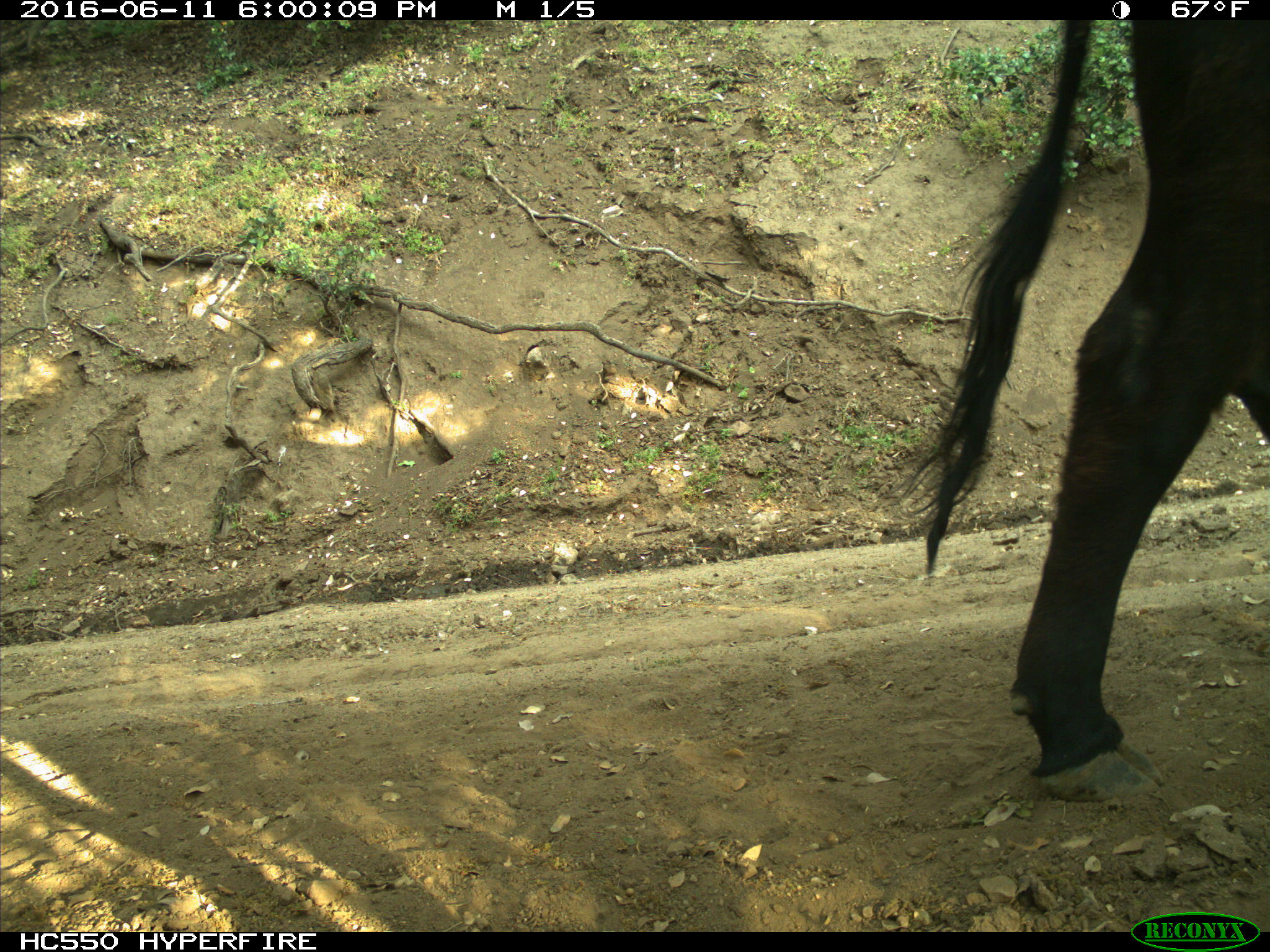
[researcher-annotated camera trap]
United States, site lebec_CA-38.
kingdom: Animalia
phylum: Chordata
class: Mammalia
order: Artiodactyla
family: Bovidae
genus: Bos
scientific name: Bos taurus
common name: domestic cow